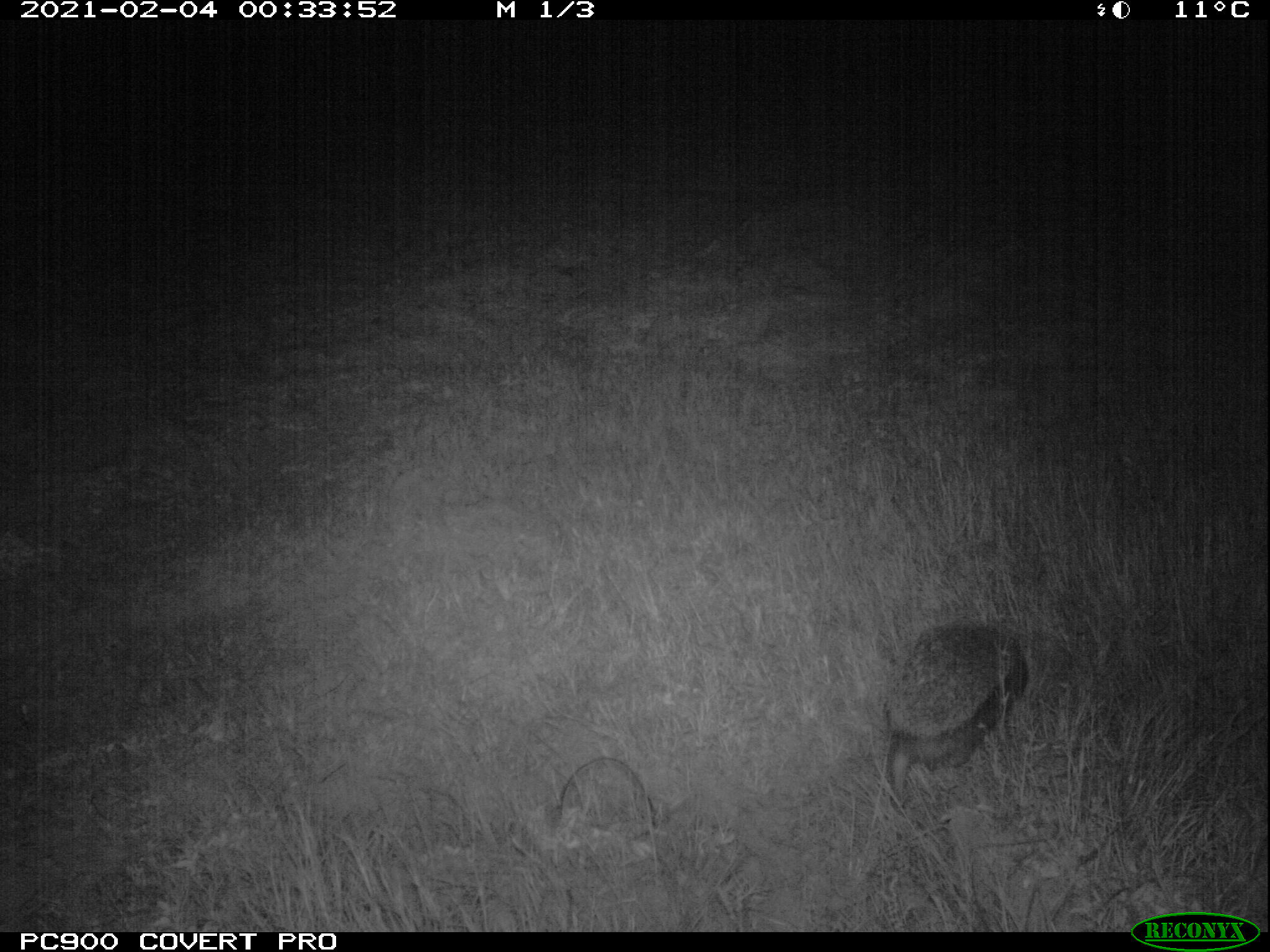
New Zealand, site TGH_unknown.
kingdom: Animalia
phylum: Chordata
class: Mammalia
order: Eulipotyphla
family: Erinaceidae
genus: Erinaceus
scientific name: Erinaceus europaeus europaeus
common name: european hedgehog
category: hedgehog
Hedgehog (european hedgehog) (Erinaceus europaeus europaeus).